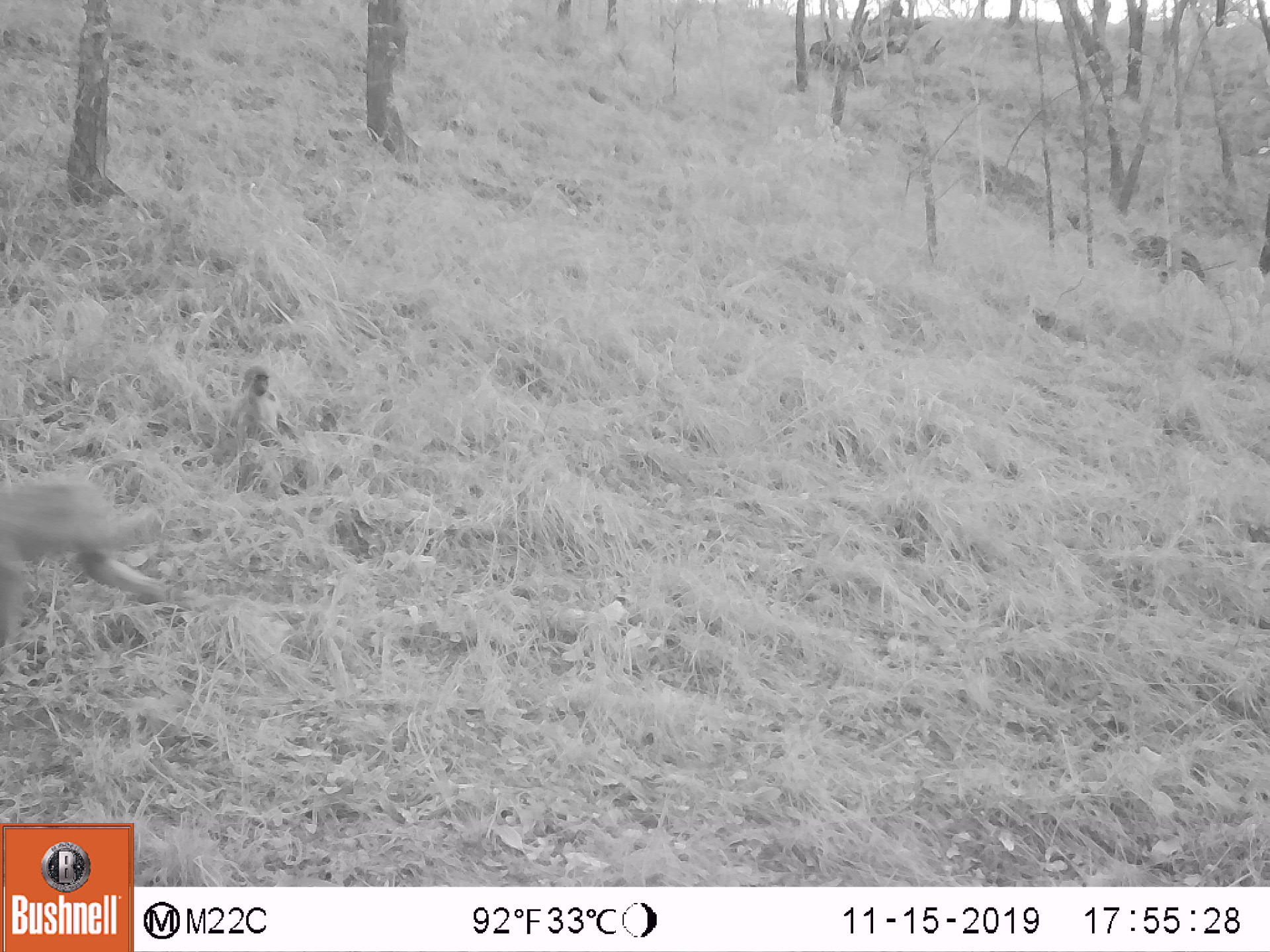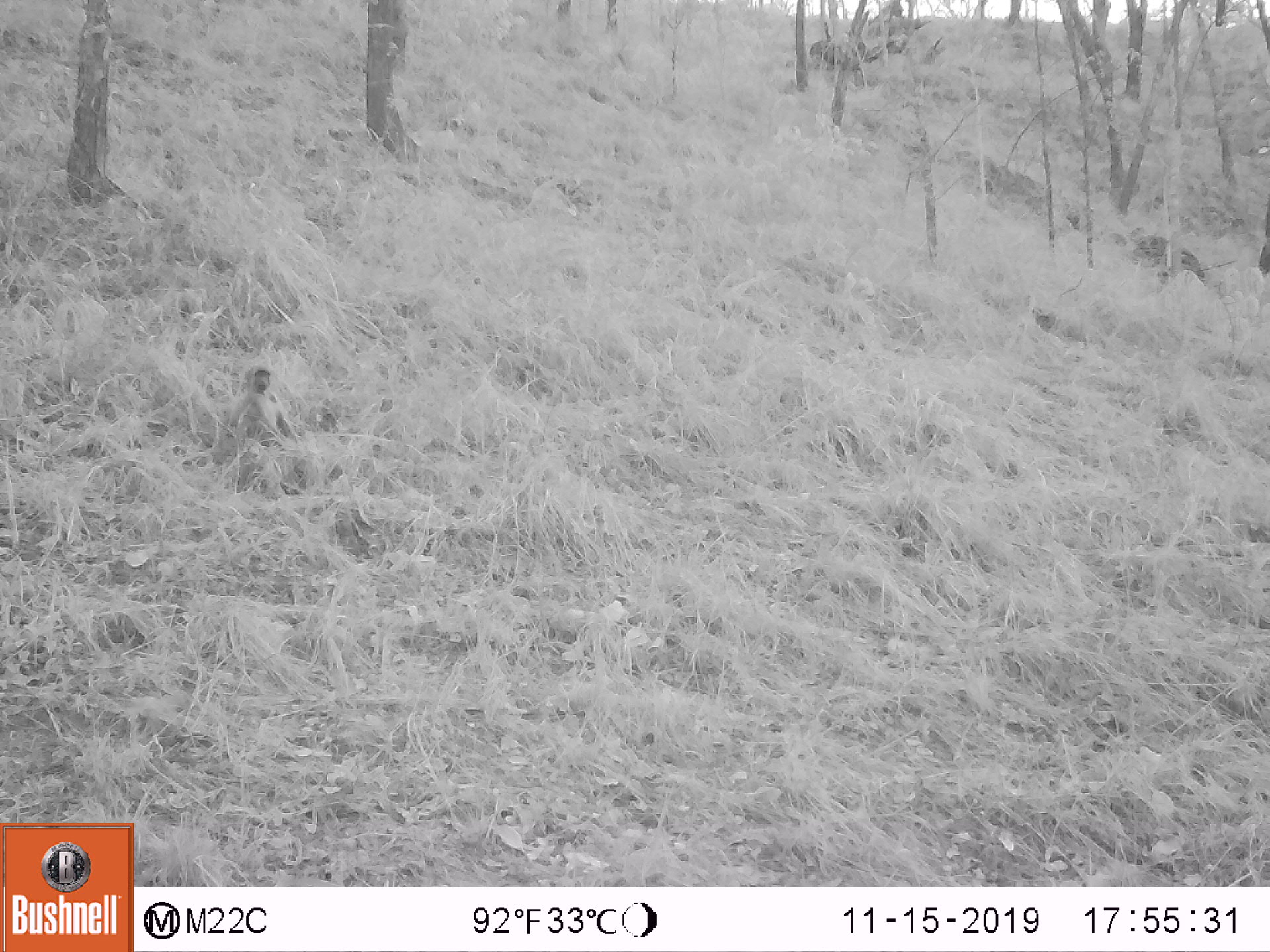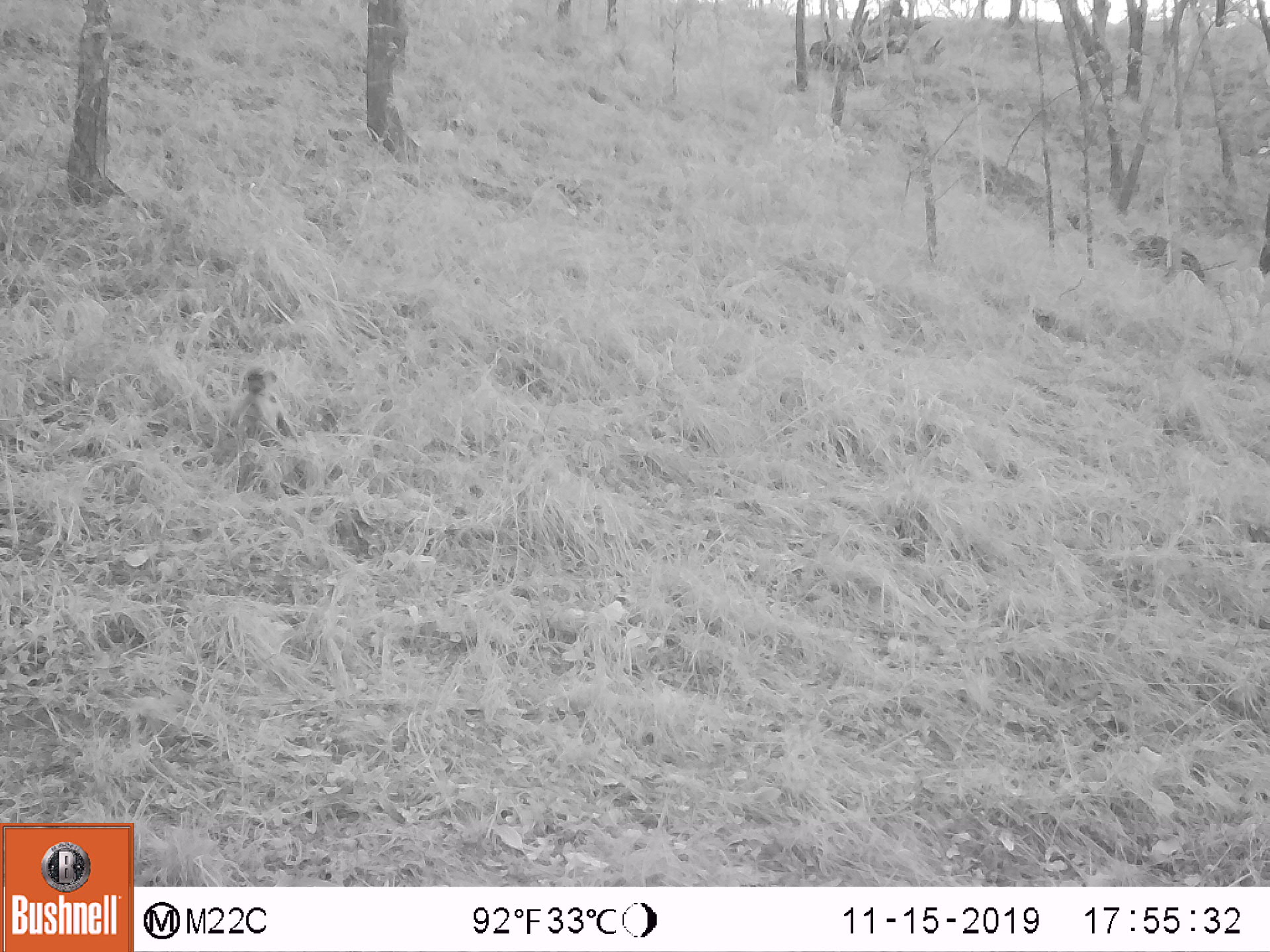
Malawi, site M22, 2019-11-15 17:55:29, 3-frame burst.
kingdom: Animalia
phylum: Chordata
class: Mammalia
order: Primates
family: Cercopithecidae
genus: Papio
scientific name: Papio cynocephalus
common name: yellow baboon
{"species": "yellow baboon (Papio cynocephalus)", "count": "1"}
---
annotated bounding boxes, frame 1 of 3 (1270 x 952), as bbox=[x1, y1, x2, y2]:
yellow baboon: bbox=[2, 477, 166, 638]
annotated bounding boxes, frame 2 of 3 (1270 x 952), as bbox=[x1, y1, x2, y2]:
yellow baboon: bbox=[223, 365, 302, 470]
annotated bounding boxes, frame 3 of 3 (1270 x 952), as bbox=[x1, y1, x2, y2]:
yellow baboon: bbox=[223, 366, 295, 462]